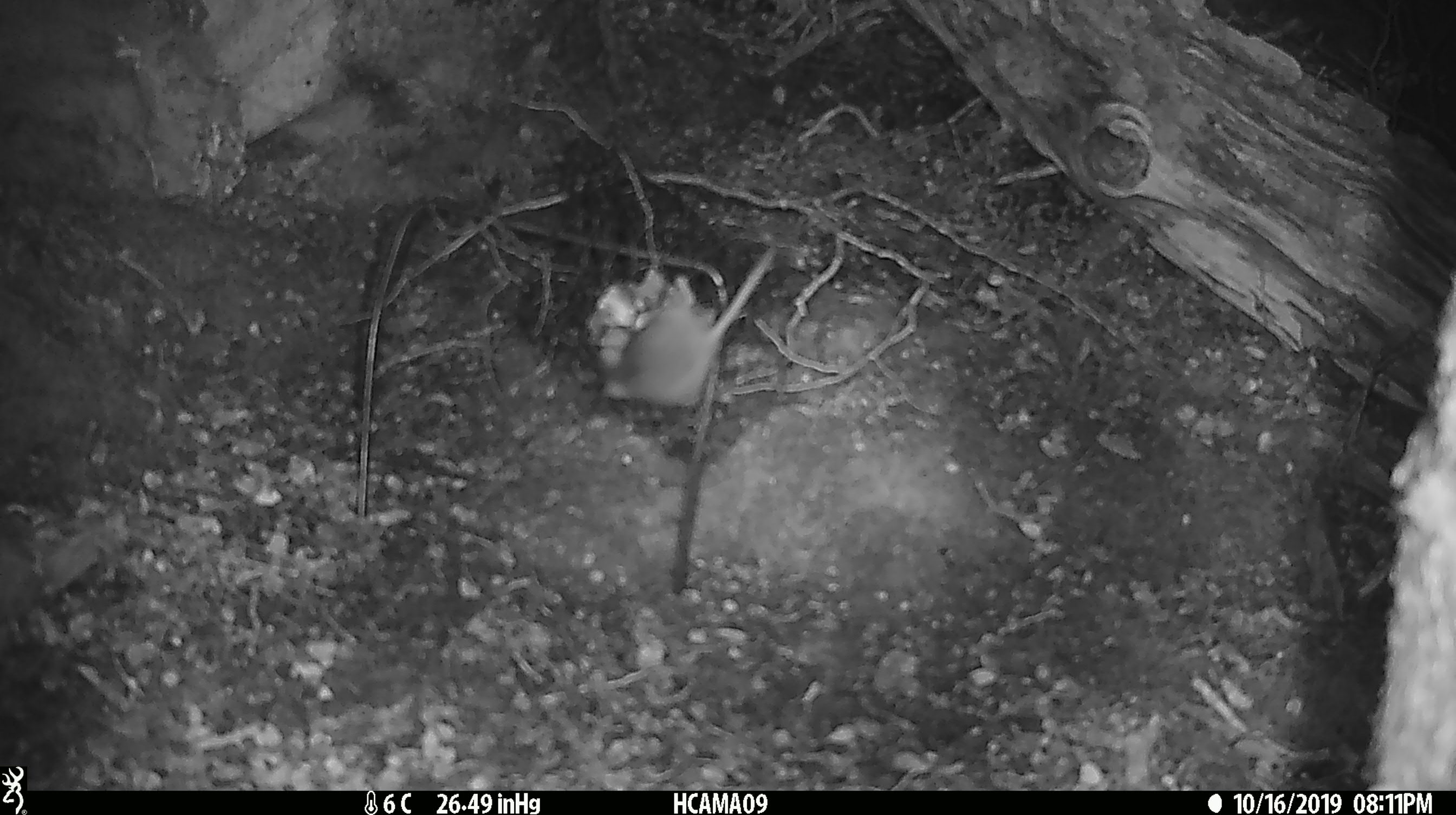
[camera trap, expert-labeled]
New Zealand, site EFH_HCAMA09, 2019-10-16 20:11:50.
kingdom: Animalia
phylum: Chordata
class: Mammalia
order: Rodentia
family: Muridae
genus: Mus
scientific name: Mus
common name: mouse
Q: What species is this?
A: Mouse (Mus).